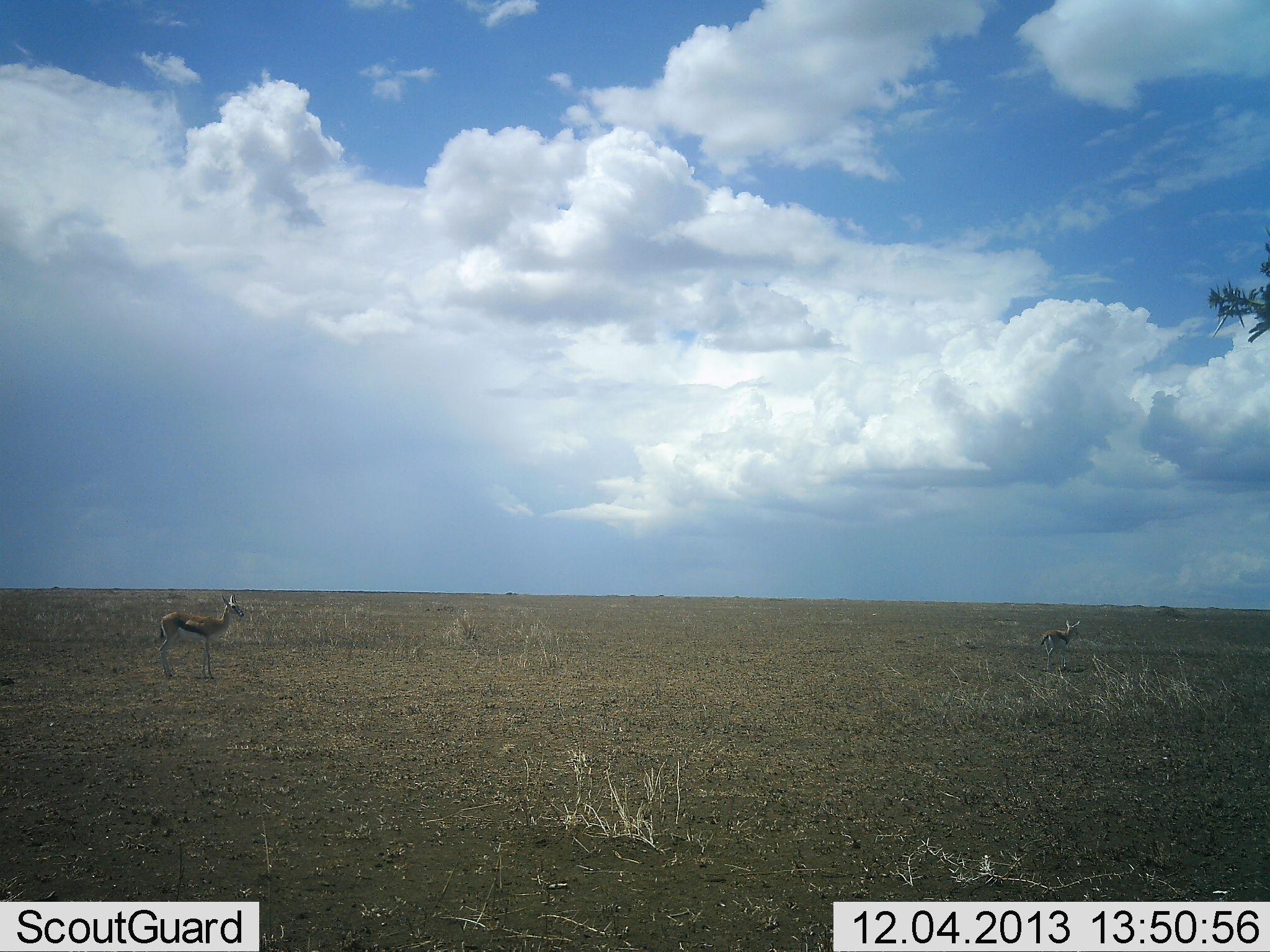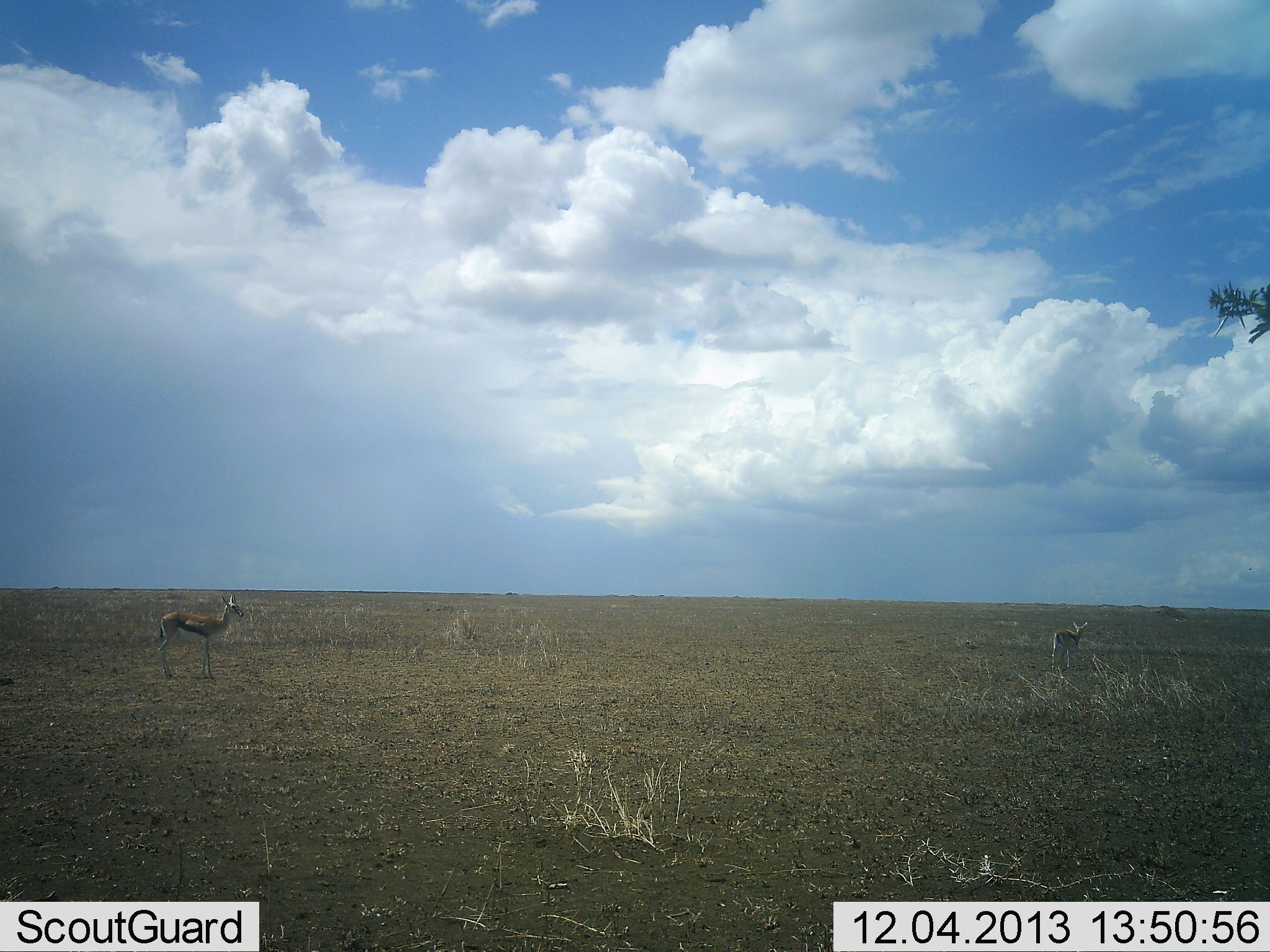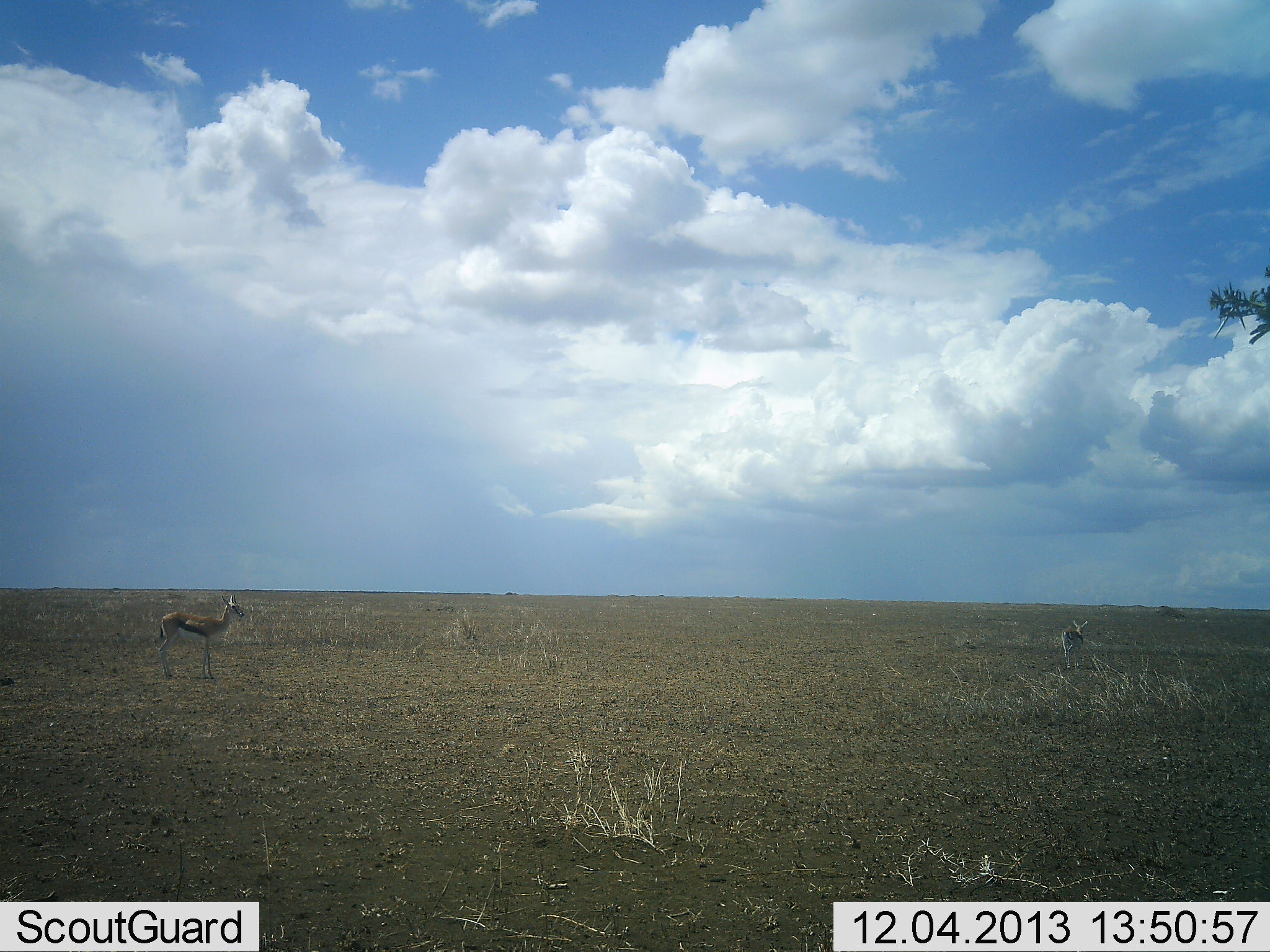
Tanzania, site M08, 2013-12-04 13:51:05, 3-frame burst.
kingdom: Animalia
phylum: Chordata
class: Mammalia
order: Artiodactyla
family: Bovidae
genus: Eudorcas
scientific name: Eudorcas thomsonii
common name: thomson's gazelle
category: gazellethomsons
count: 2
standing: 90%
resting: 0%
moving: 60%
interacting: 10%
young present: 0%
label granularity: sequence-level